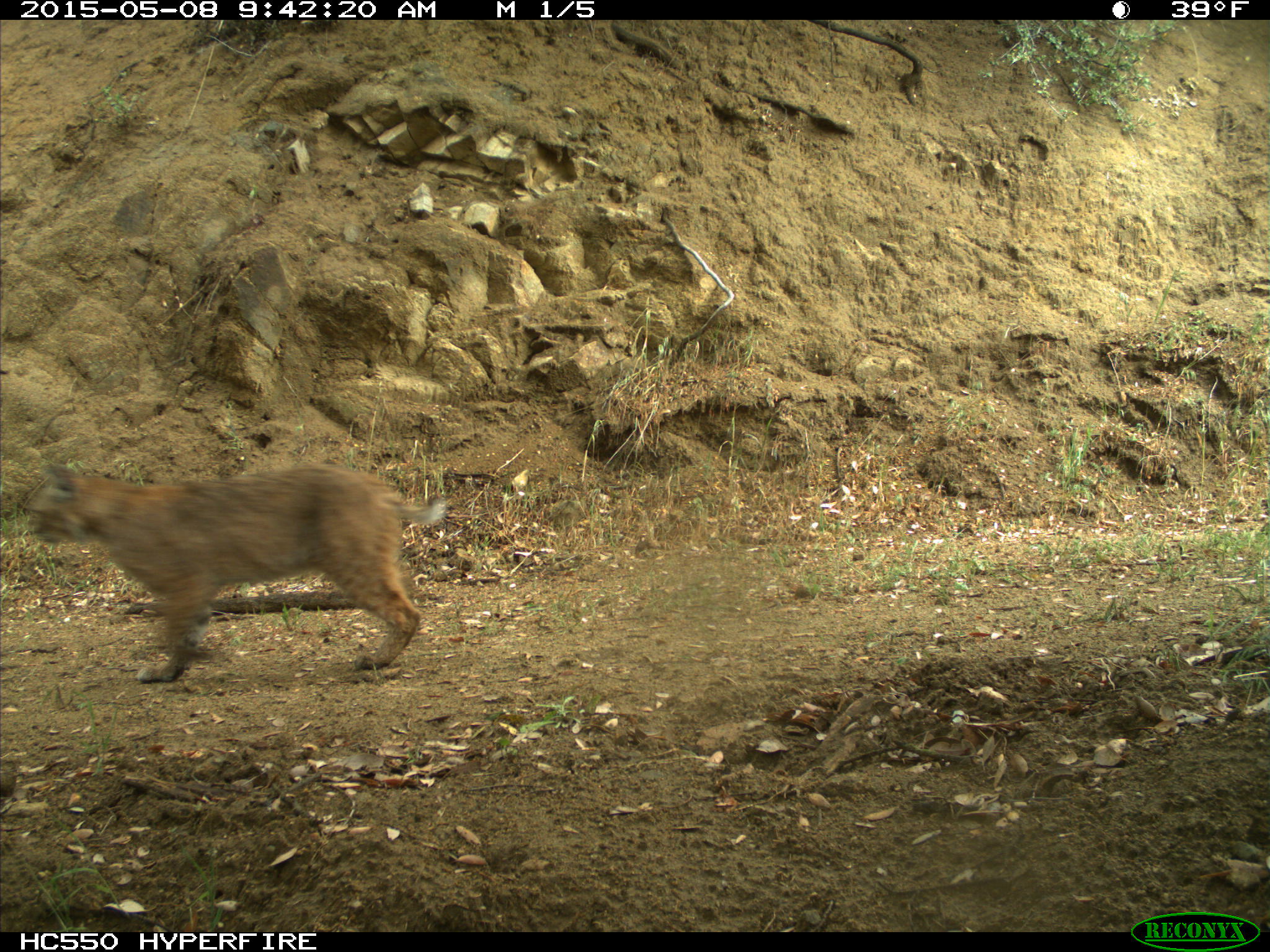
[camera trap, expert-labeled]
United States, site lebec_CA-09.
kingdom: Animalia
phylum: Chordata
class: Mammalia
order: Carnivora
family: Felidae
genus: Lynx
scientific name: Lynx rufus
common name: bobcat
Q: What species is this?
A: Lynx rufus (bobcat).